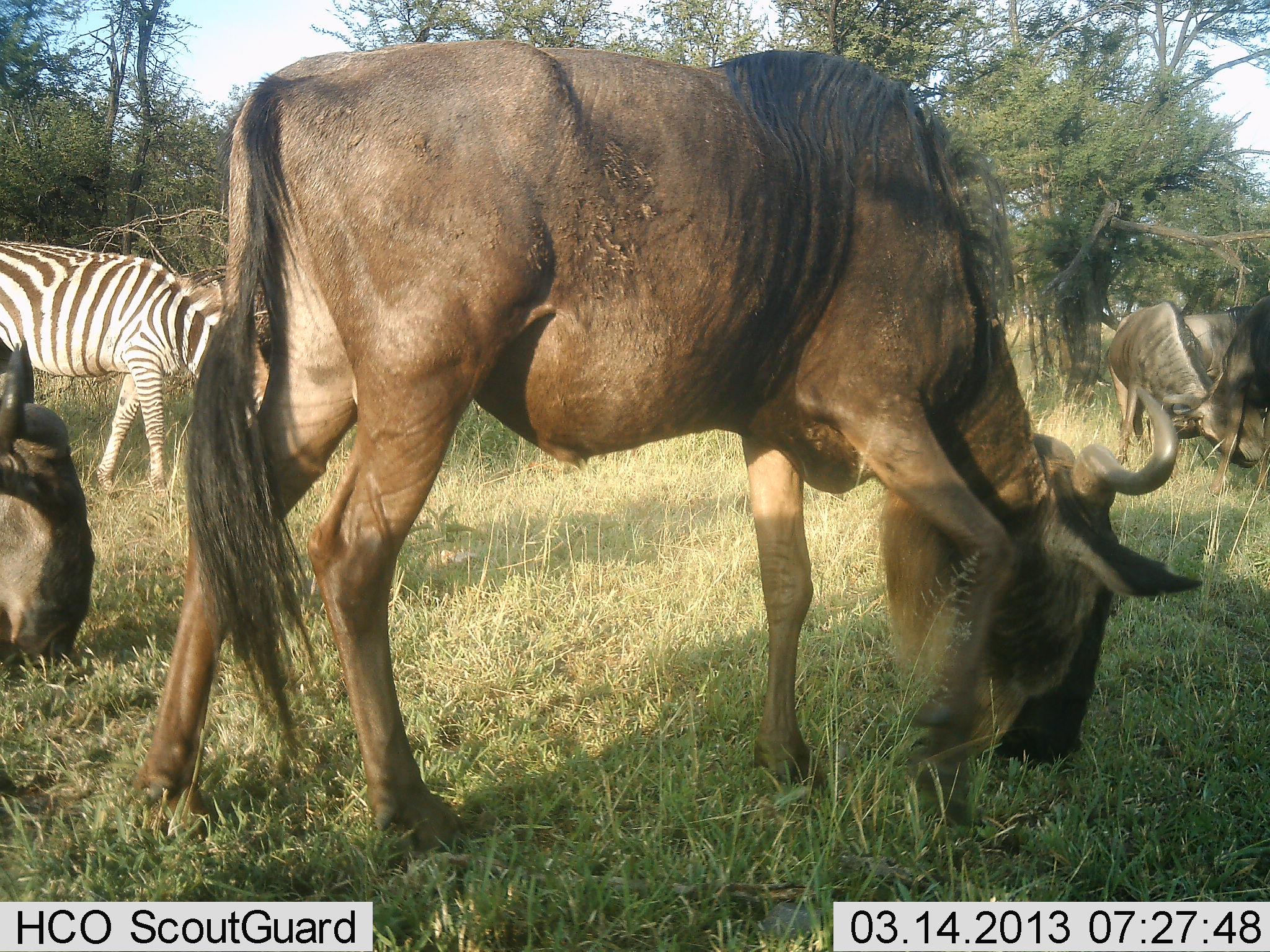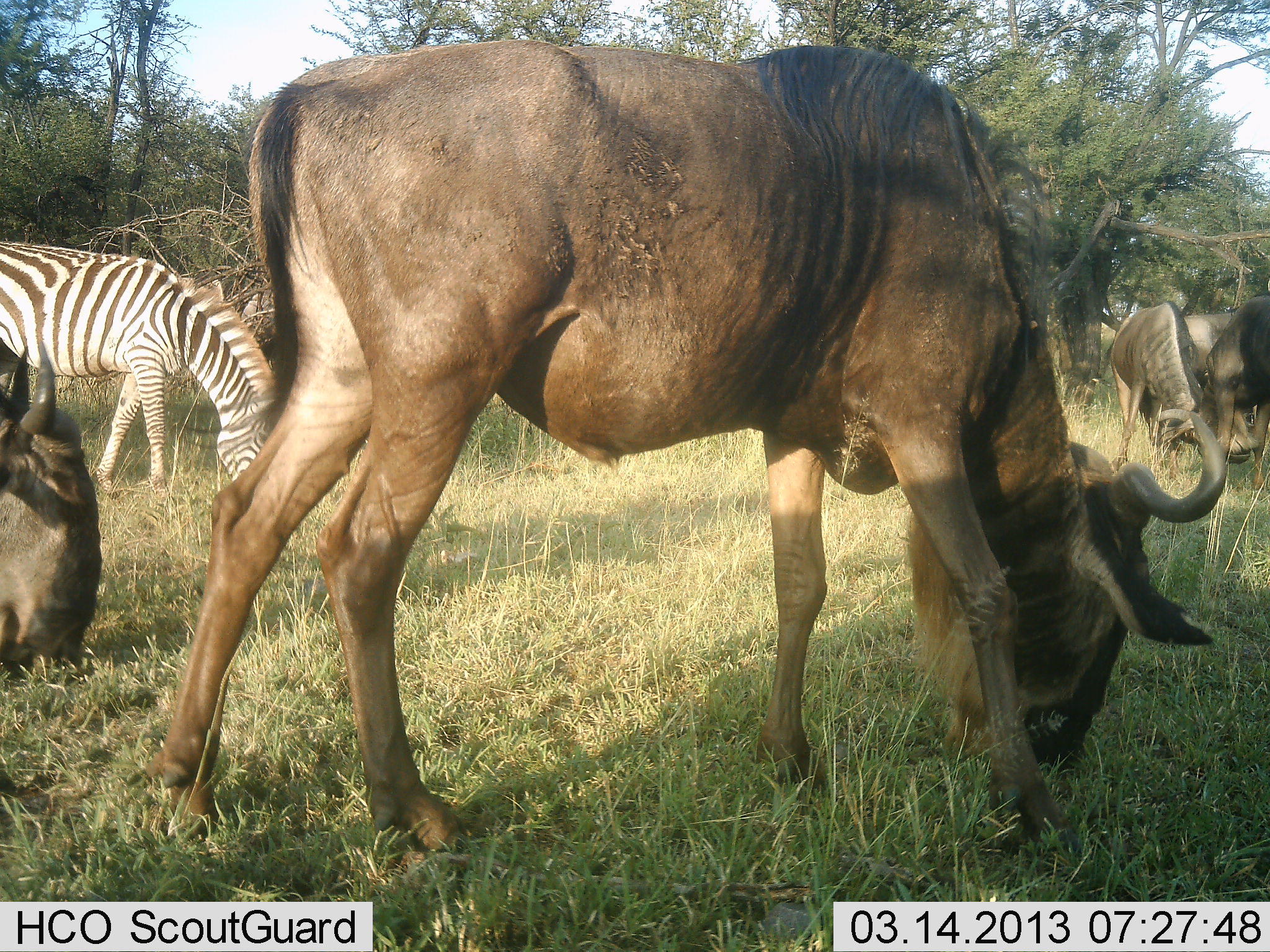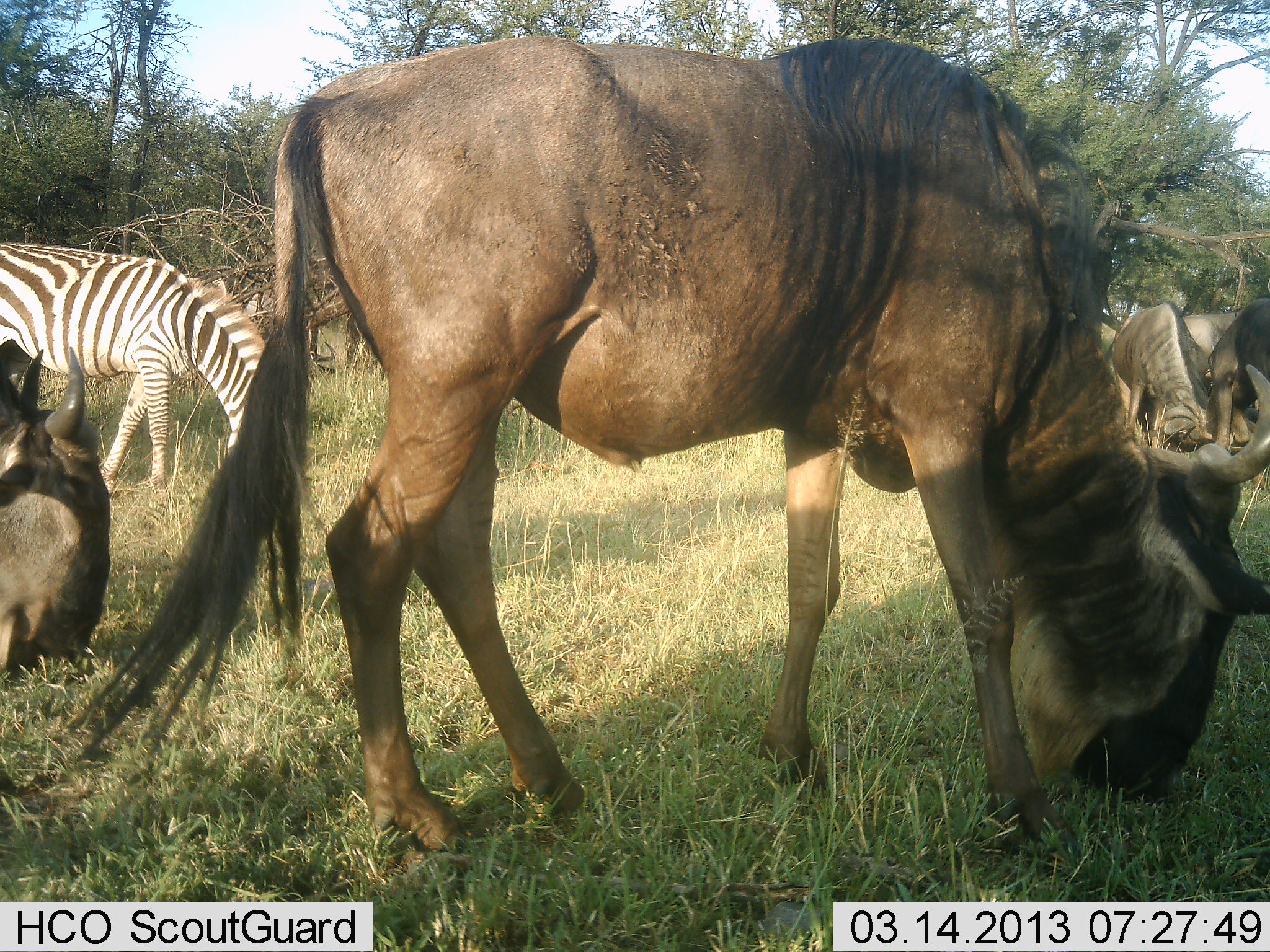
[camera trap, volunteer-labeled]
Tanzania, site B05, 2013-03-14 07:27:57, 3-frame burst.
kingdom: Animalia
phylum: Chordata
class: Mammalia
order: Artiodactyla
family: Bovidae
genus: Connochaetes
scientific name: Connochaetes taurinus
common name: blue wildebeest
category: wildebeest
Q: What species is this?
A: Wildebeest (blue wildebeest) (Connochaetes taurinus).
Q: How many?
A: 4.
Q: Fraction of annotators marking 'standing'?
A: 20%.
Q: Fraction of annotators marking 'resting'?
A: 10%.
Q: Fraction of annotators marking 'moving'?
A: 20%.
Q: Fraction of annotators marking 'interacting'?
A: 15%.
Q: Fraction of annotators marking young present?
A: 0%.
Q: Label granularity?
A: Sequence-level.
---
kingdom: Animalia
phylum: Chordata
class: Mammalia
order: Perissodactyla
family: Equidae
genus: Equus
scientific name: Equus quagga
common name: plains zebra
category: zebra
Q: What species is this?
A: Zebra (plains zebra) (Equus quagga).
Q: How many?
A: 1.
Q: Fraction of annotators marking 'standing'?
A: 12%.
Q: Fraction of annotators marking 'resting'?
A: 0%.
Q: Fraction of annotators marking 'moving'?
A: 3%.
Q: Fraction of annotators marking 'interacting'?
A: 0%.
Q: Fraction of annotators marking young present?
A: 0%.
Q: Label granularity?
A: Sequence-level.